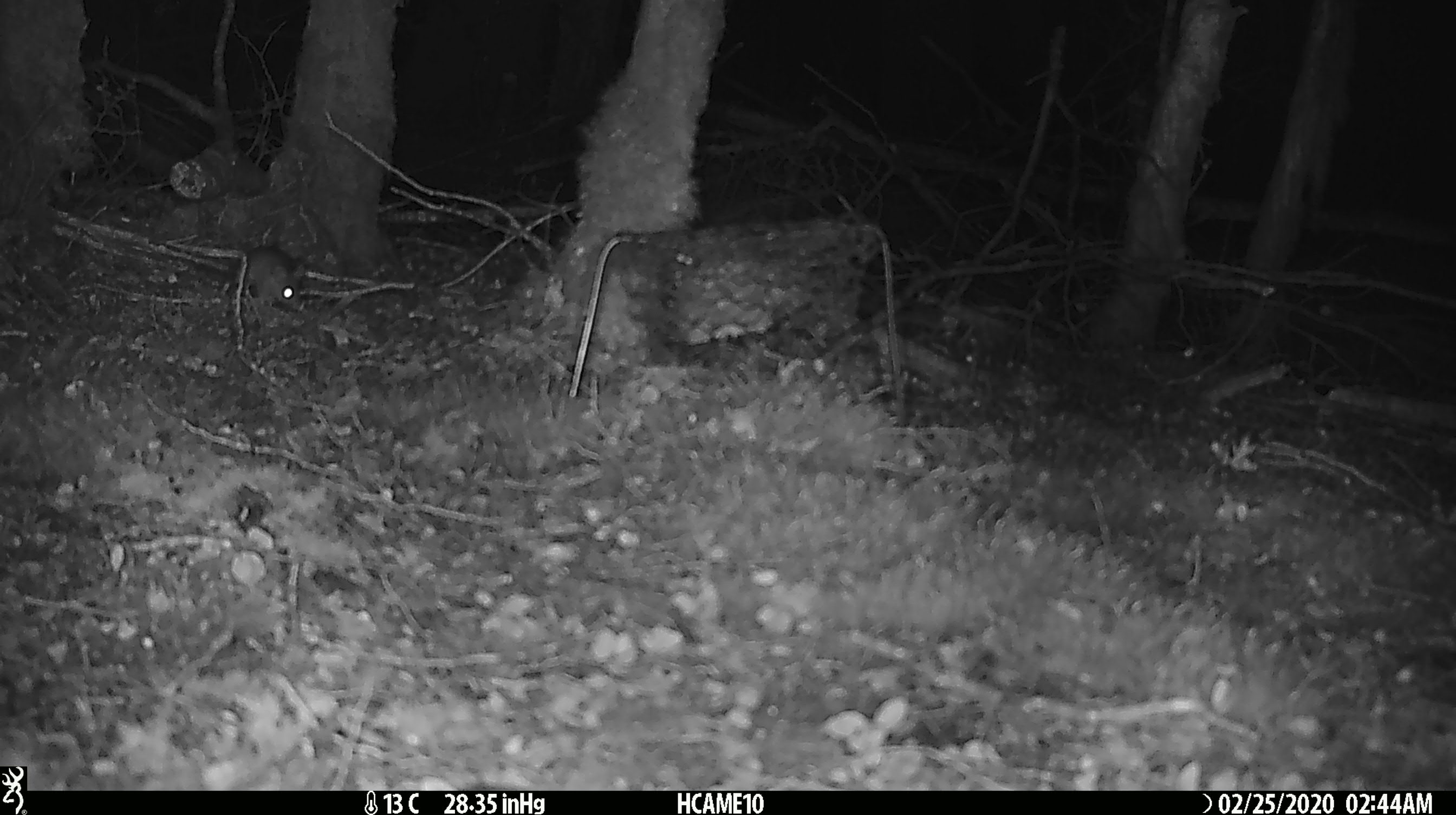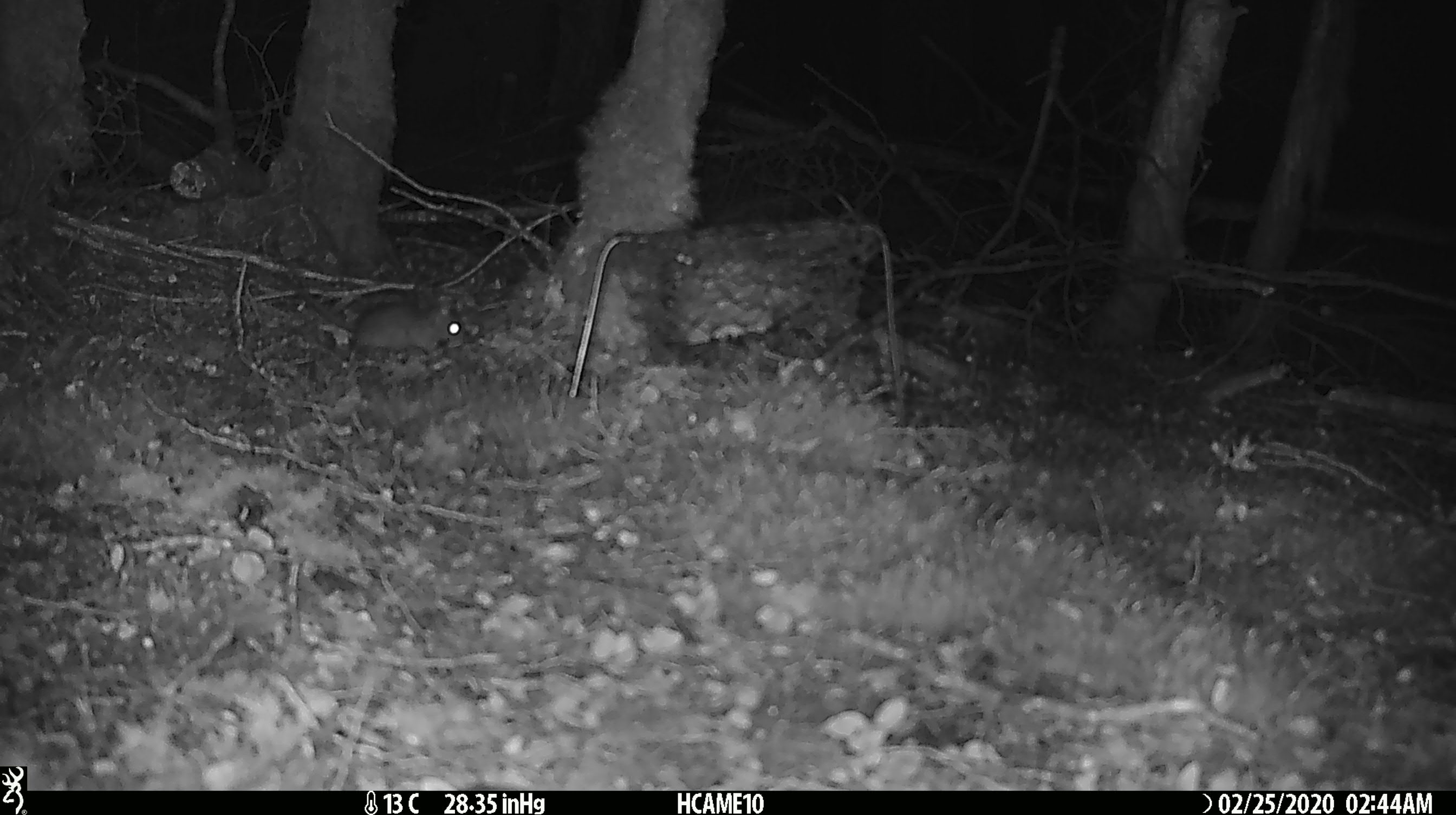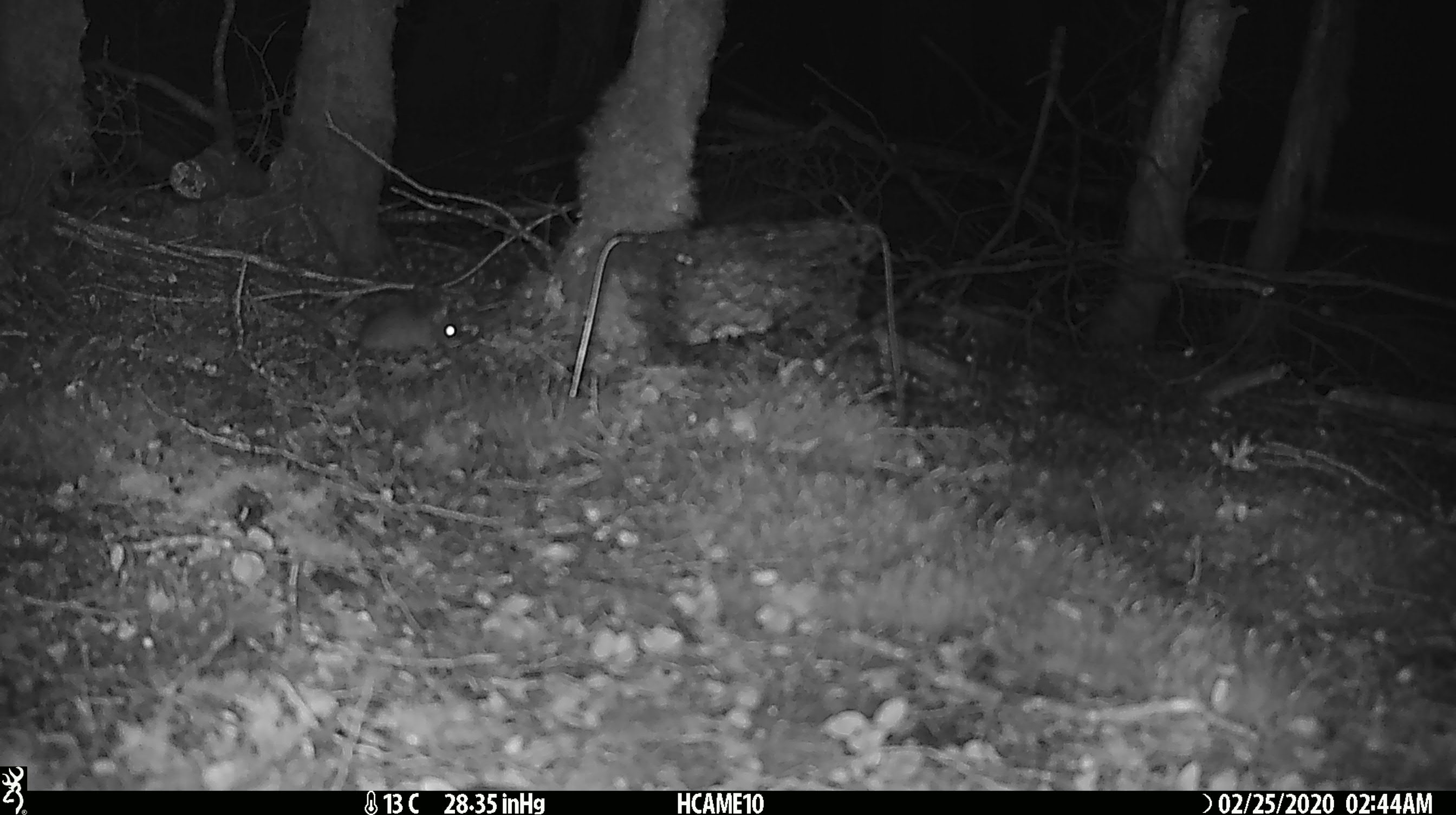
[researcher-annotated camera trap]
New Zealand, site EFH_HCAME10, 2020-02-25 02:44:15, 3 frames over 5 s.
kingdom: Animalia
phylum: Chordata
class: Mammalia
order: Rodentia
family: Muridae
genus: Mus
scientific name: Mus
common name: mouse